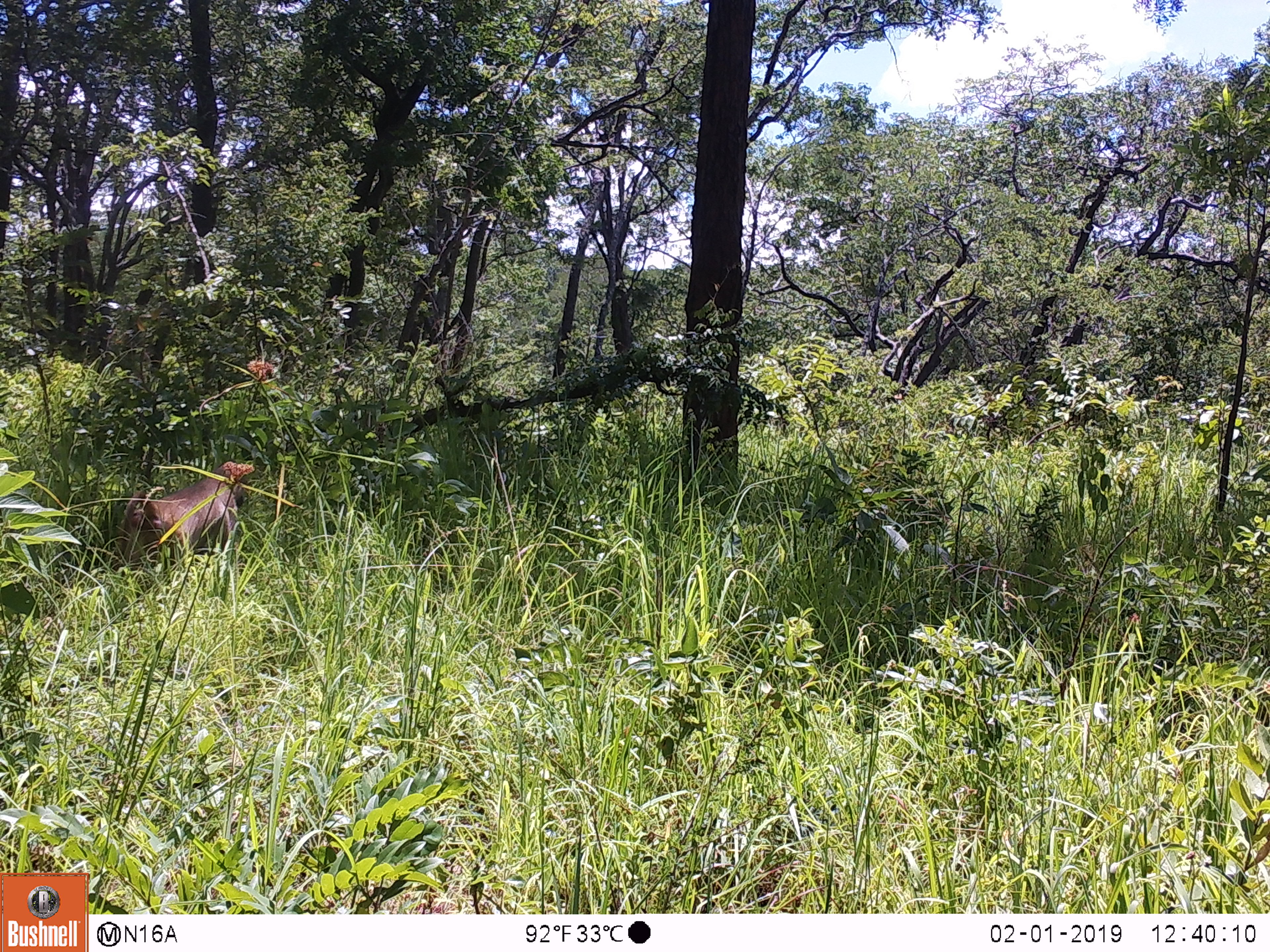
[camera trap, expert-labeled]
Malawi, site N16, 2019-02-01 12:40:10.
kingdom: Animalia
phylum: Chordata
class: Mammalia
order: Primates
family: Cercopithecidae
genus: Papio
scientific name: Papio cynocephalus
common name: yellow baboon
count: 1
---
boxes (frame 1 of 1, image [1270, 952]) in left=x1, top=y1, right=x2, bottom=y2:
yellow baboon: left=97, top=452, right=258, bottom=589